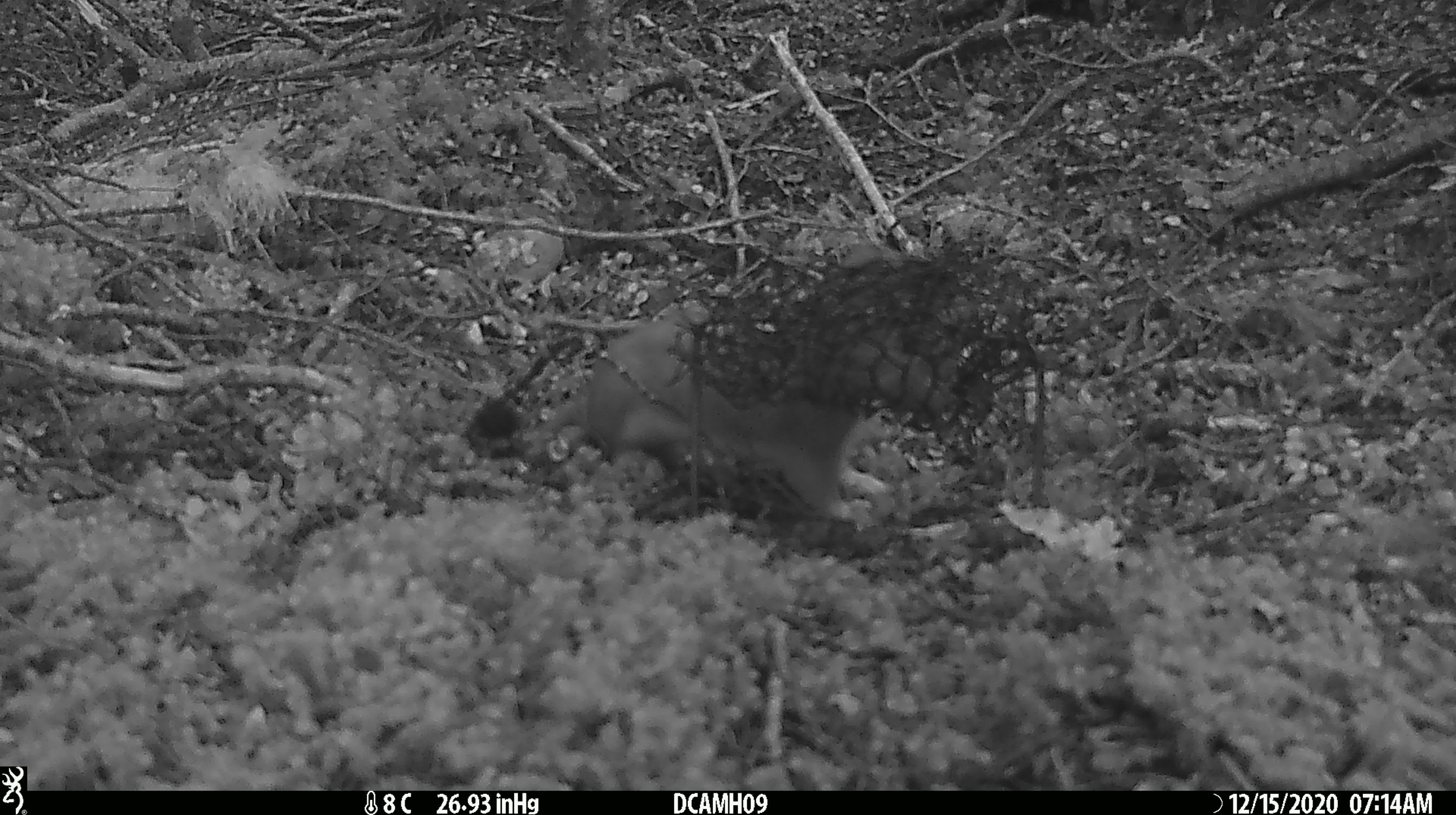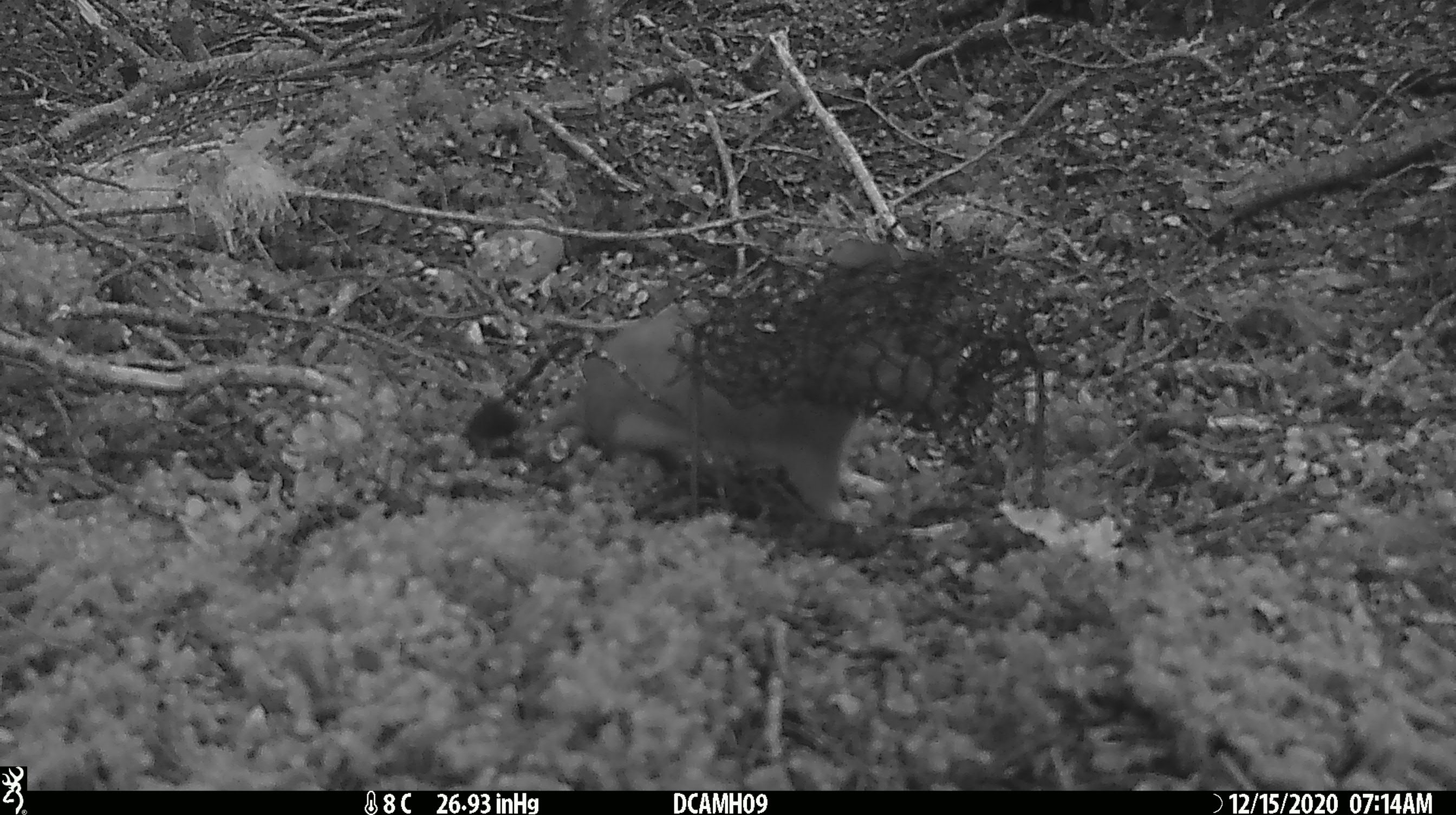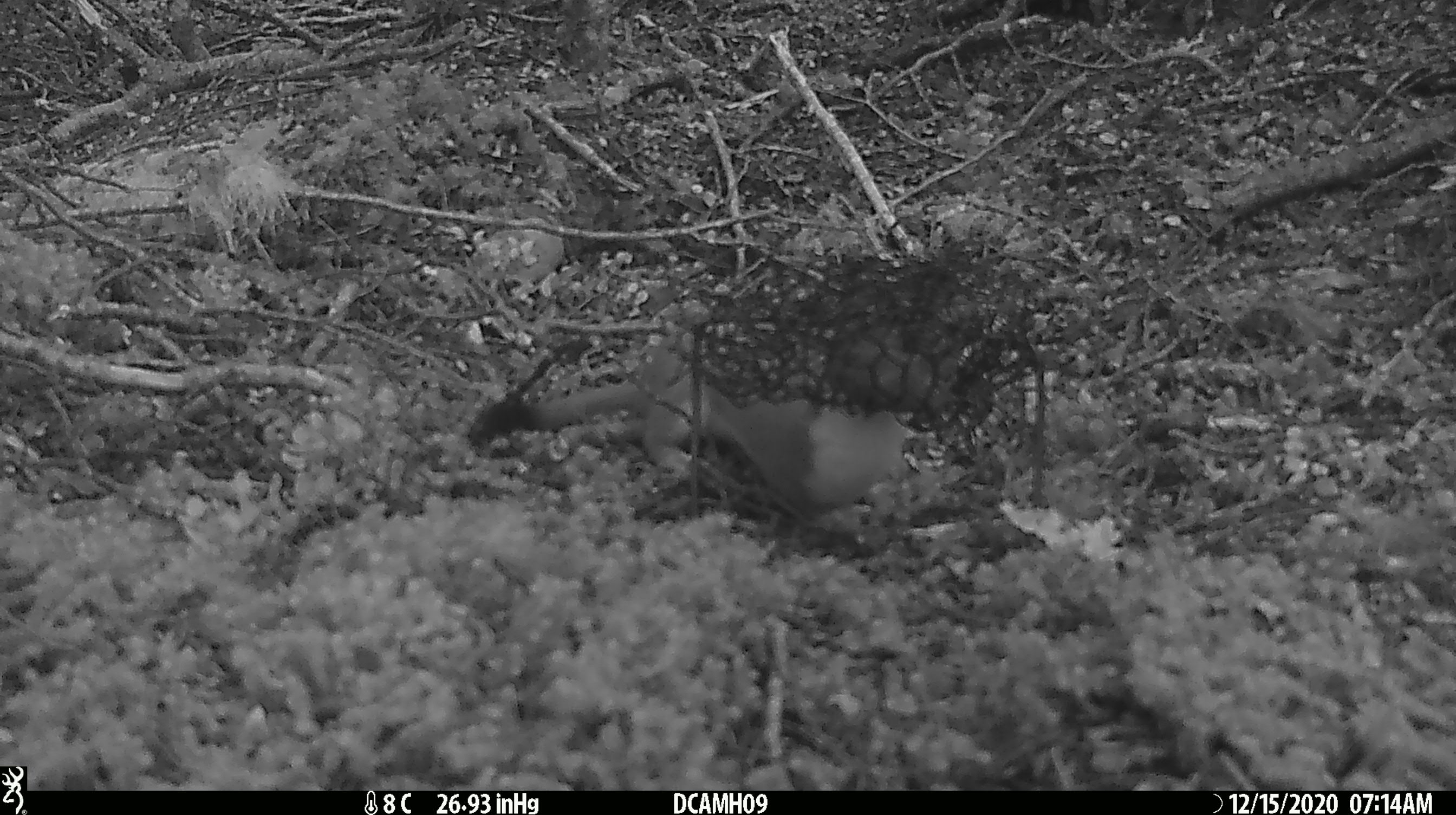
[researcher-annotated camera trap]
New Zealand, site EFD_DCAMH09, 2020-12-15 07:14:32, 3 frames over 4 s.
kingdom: Animalia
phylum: Chordata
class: Mammalia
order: Carnivora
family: Mustelidae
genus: Mustela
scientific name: Mustela erminea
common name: stoat